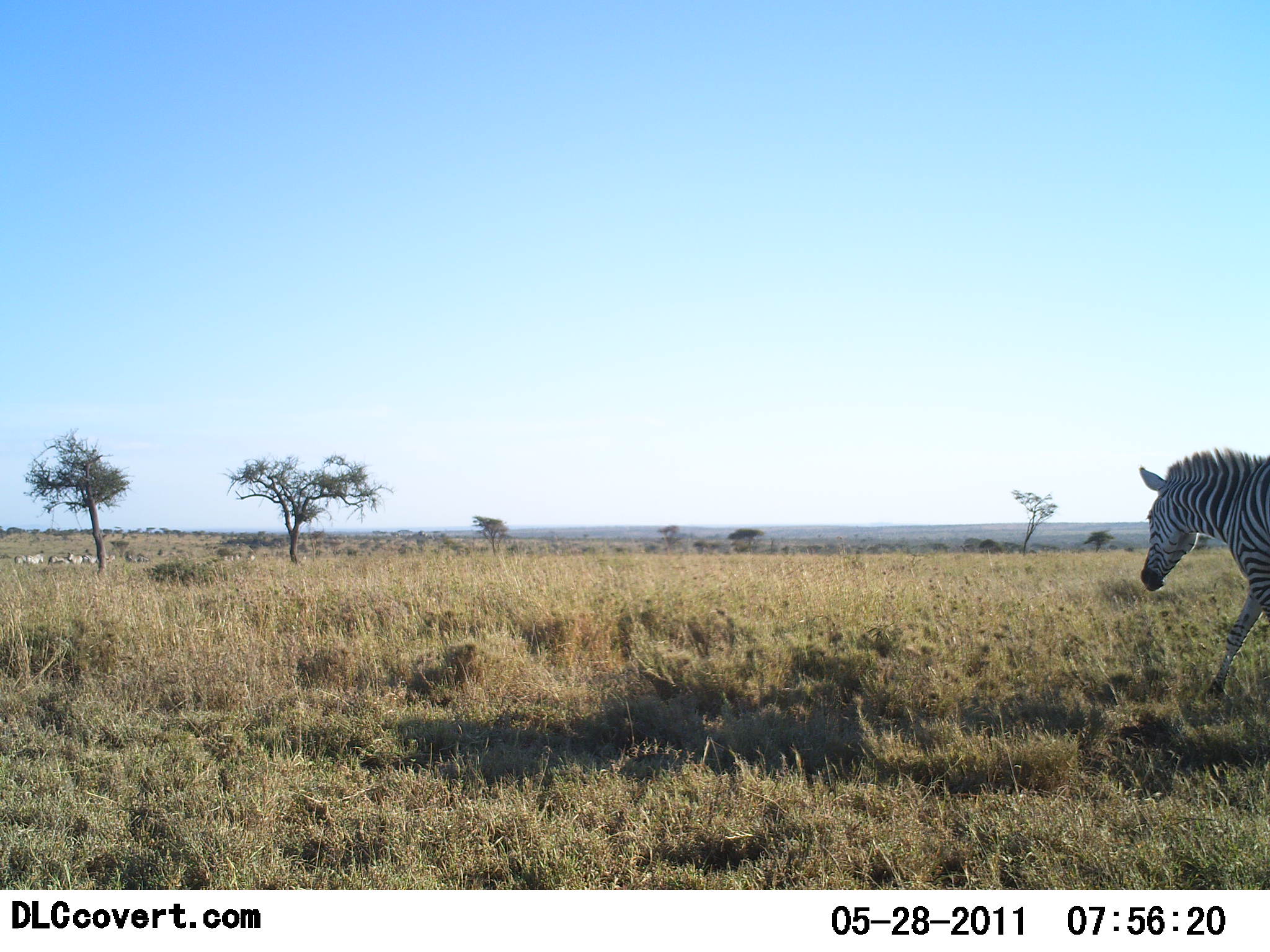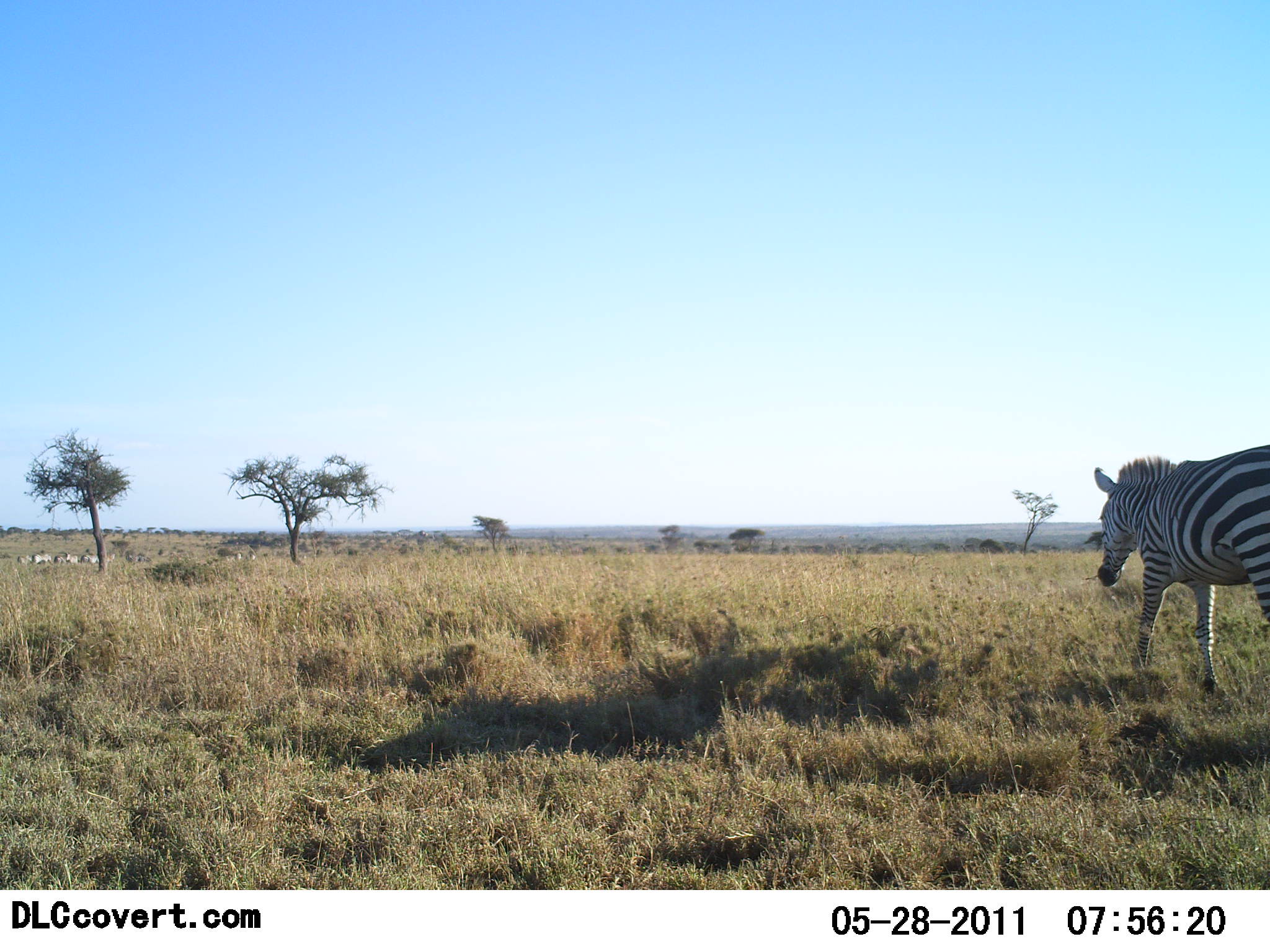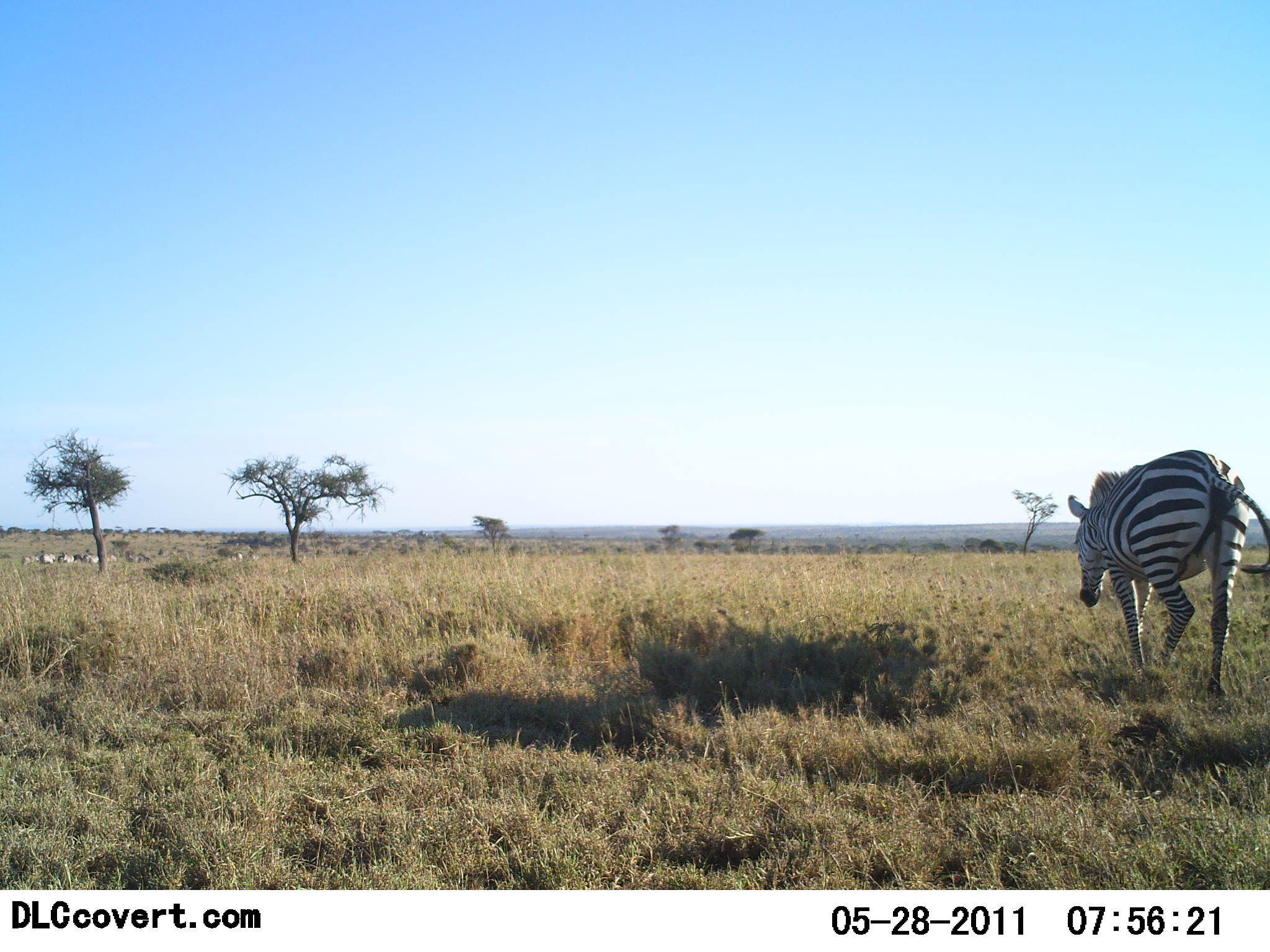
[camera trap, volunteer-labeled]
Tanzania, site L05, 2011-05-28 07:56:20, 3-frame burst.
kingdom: Animalia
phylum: Chordata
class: Mammalia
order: Perissodactyla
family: Equidae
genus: Equus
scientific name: Equus quagga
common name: plains zebra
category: zebra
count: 1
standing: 9%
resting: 0%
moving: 91%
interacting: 0%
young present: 0%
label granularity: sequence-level